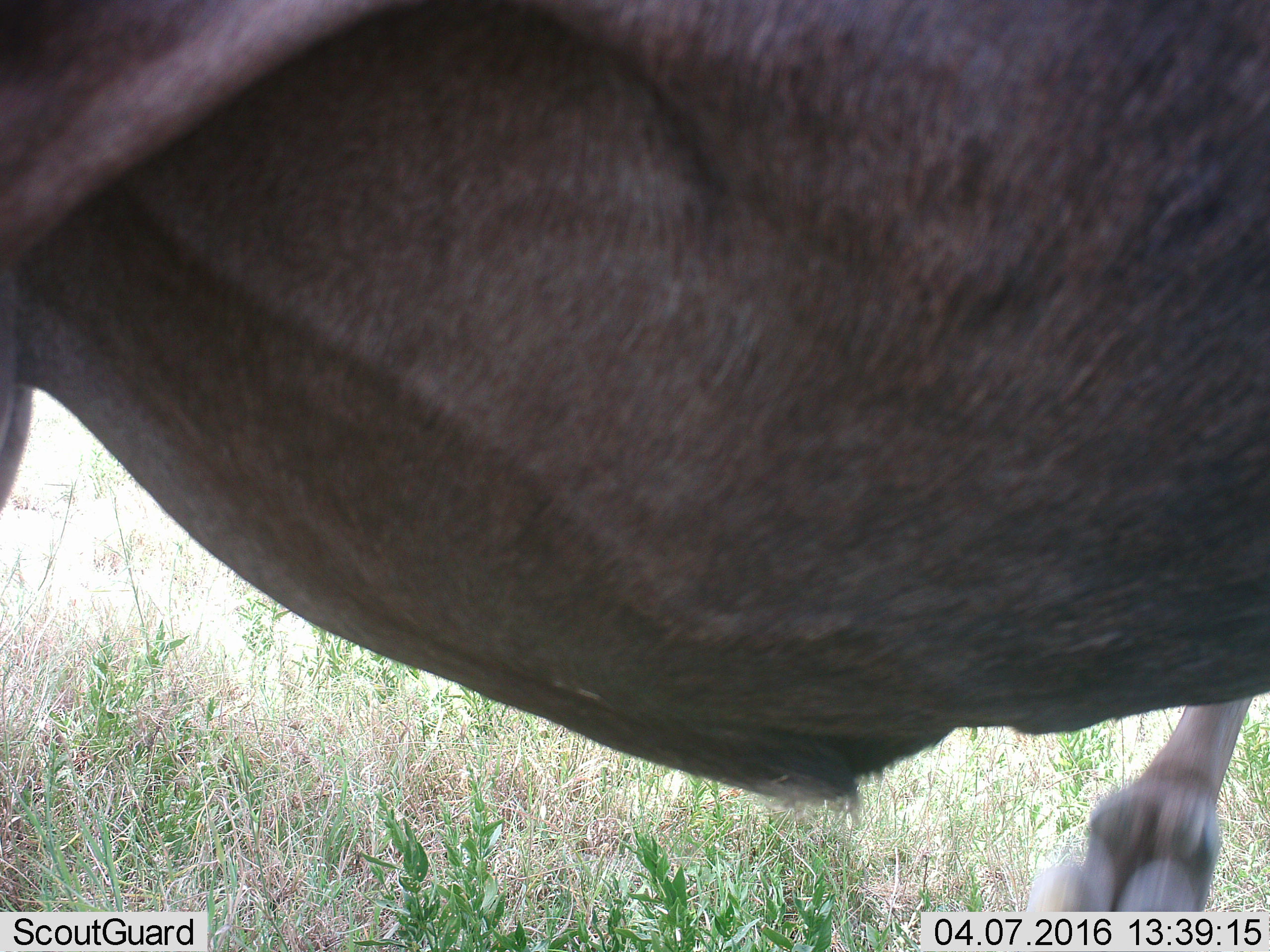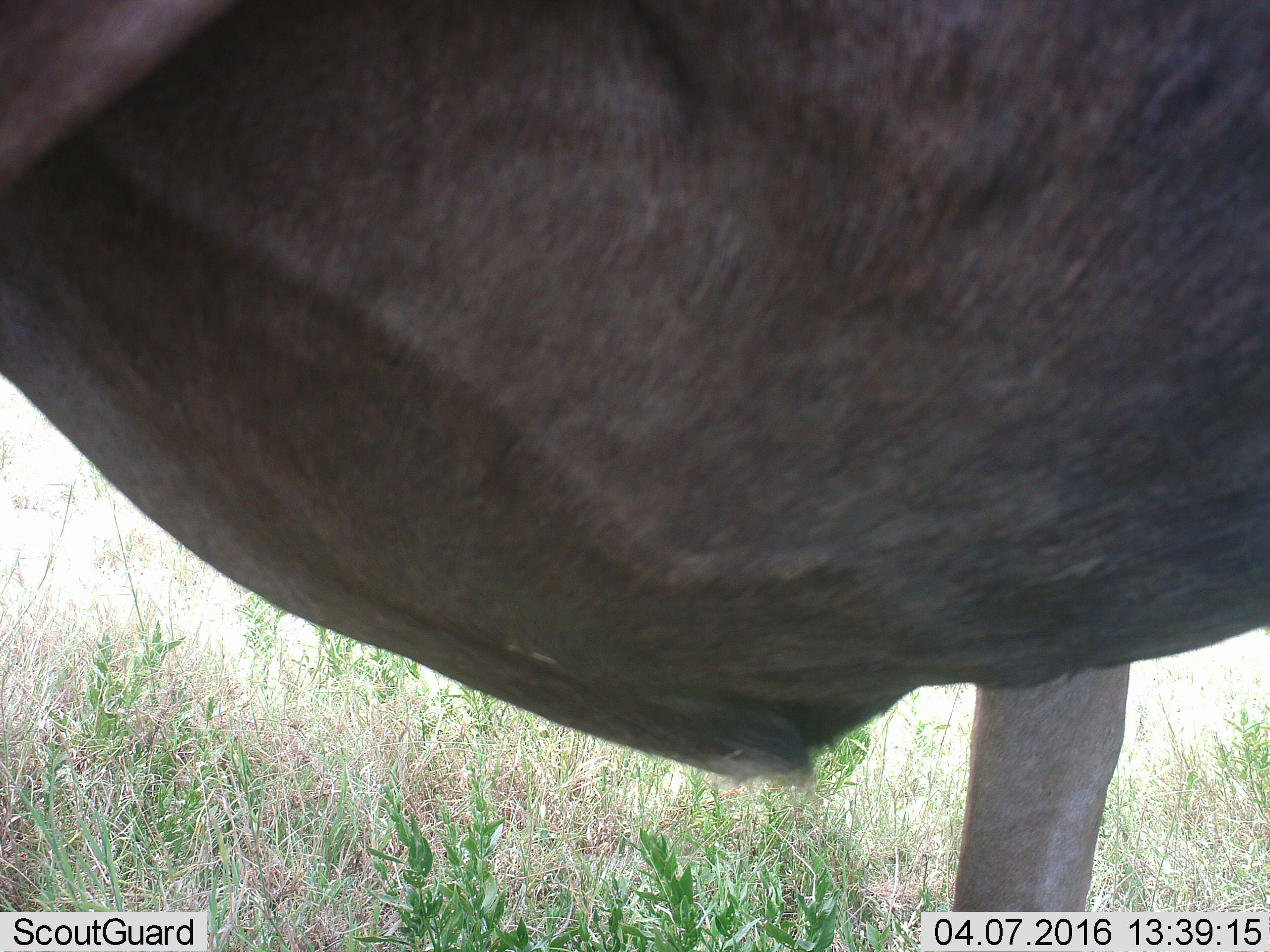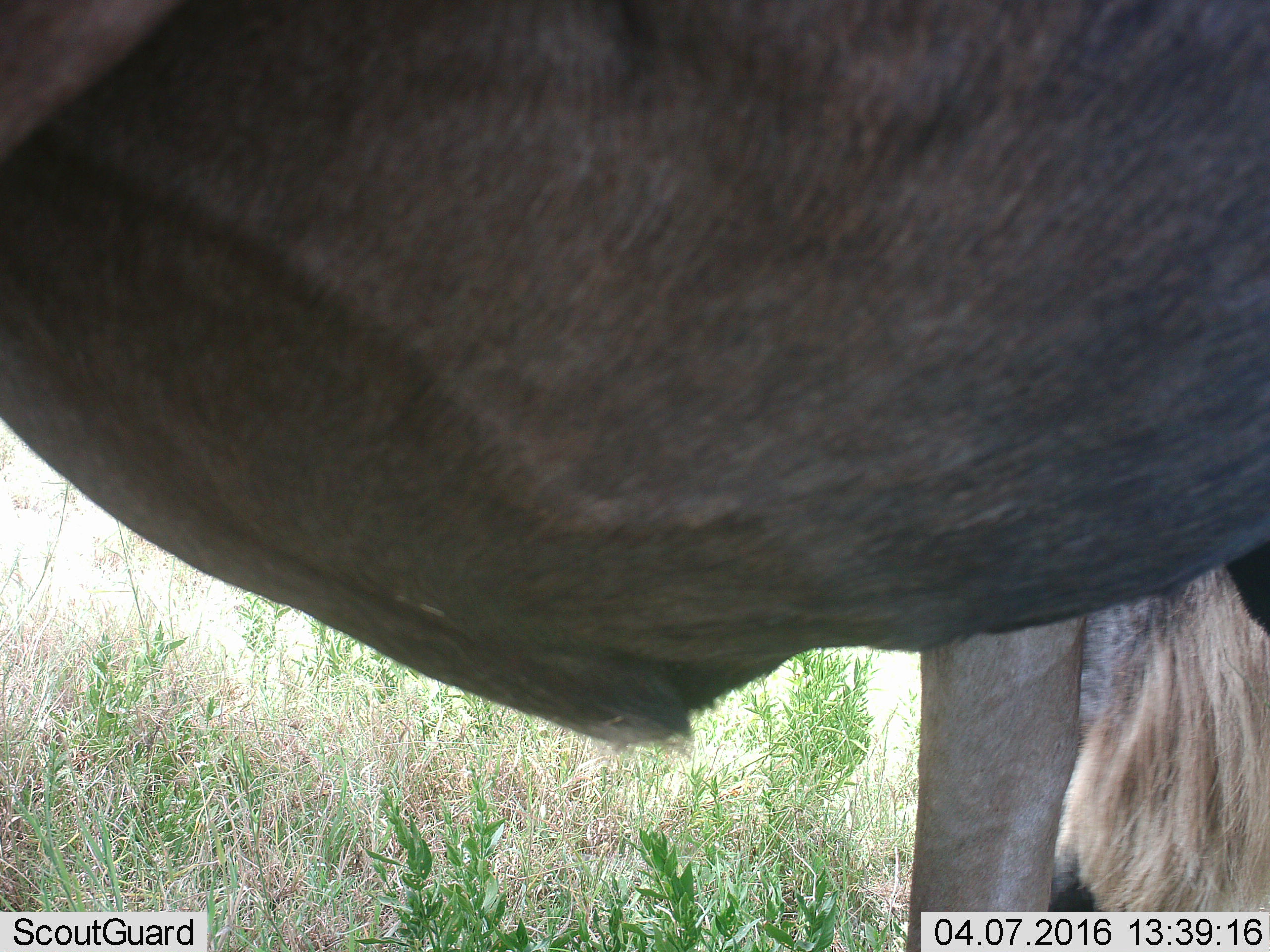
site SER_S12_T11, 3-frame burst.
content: unidentified animal